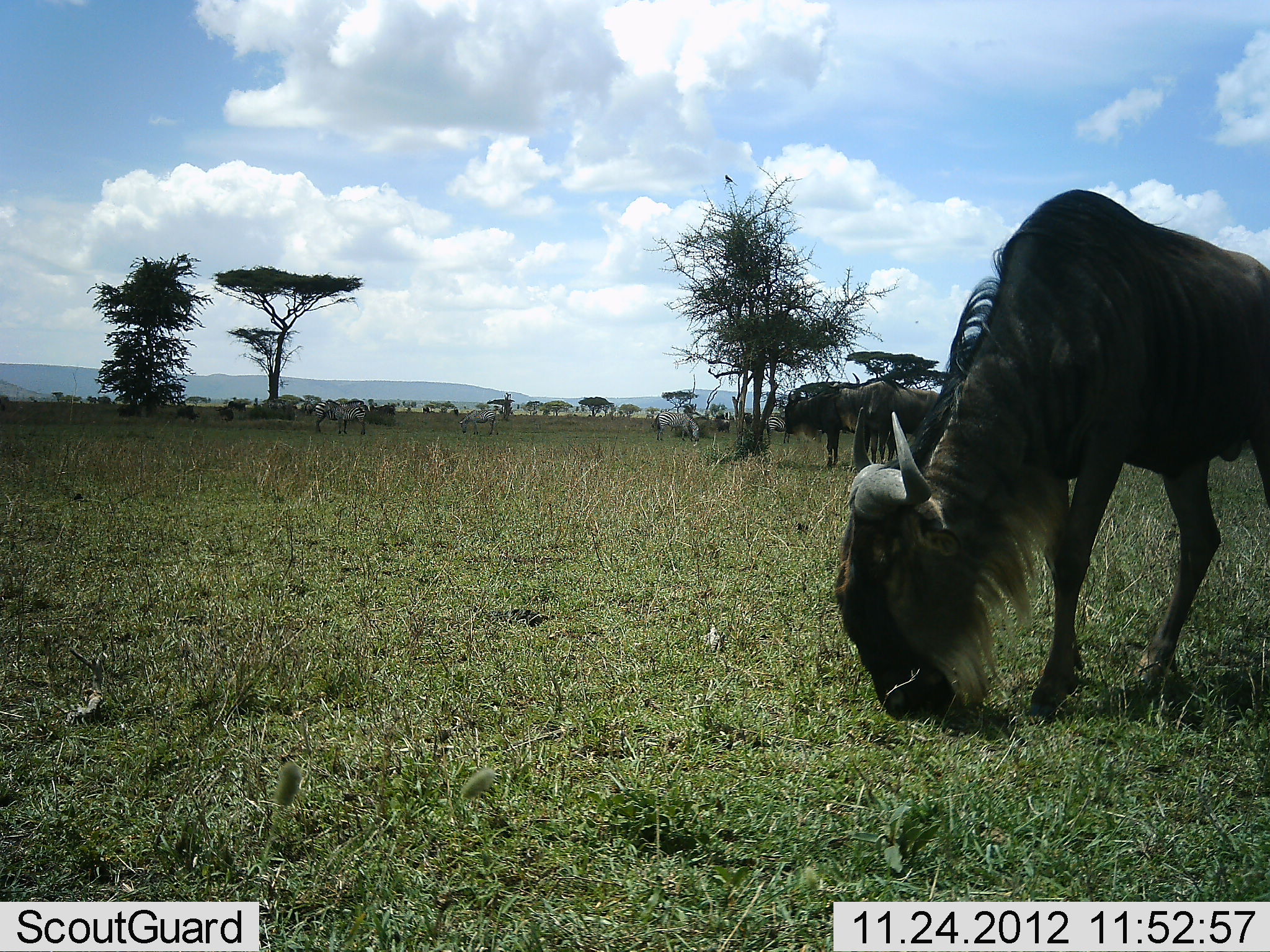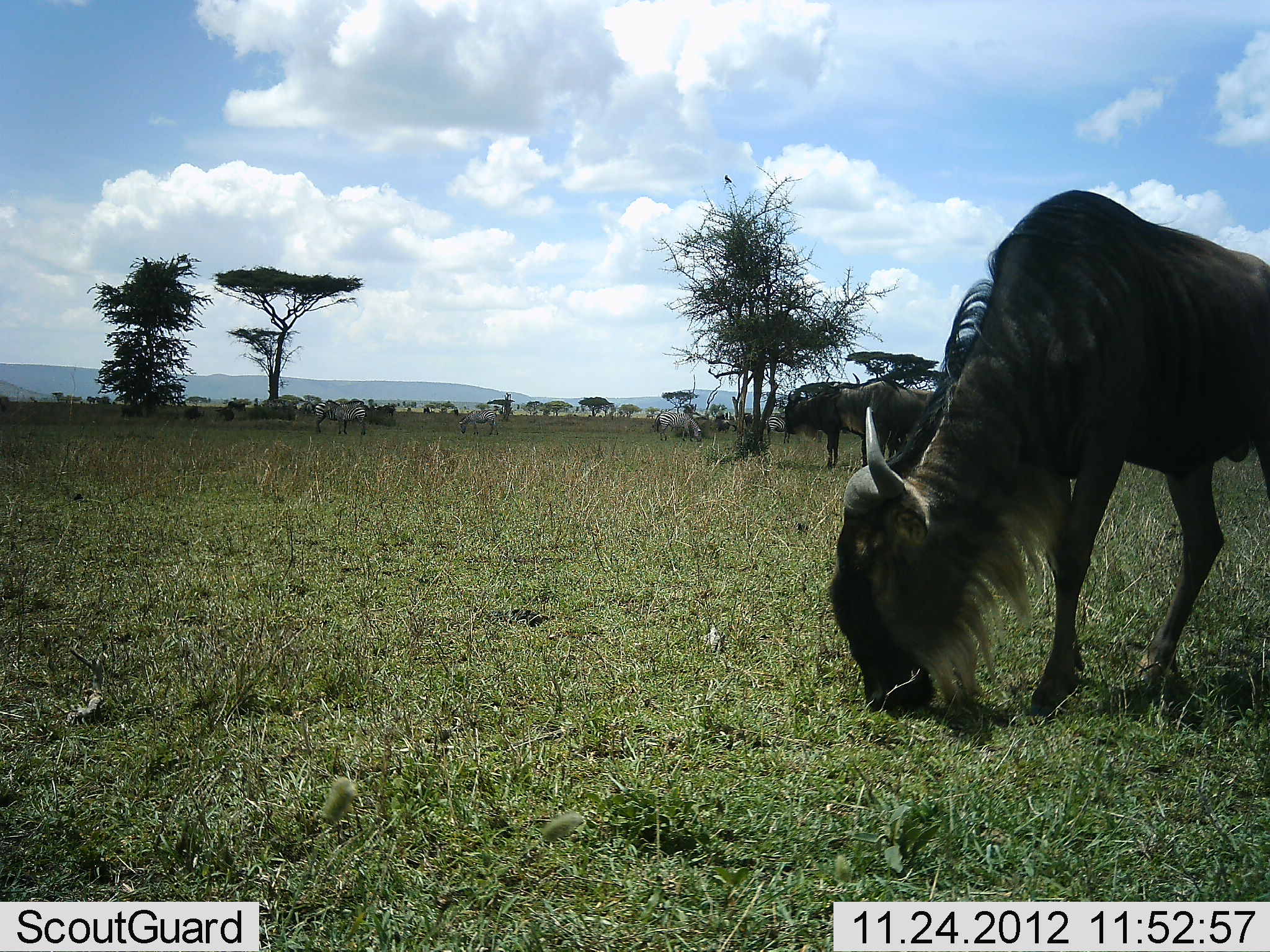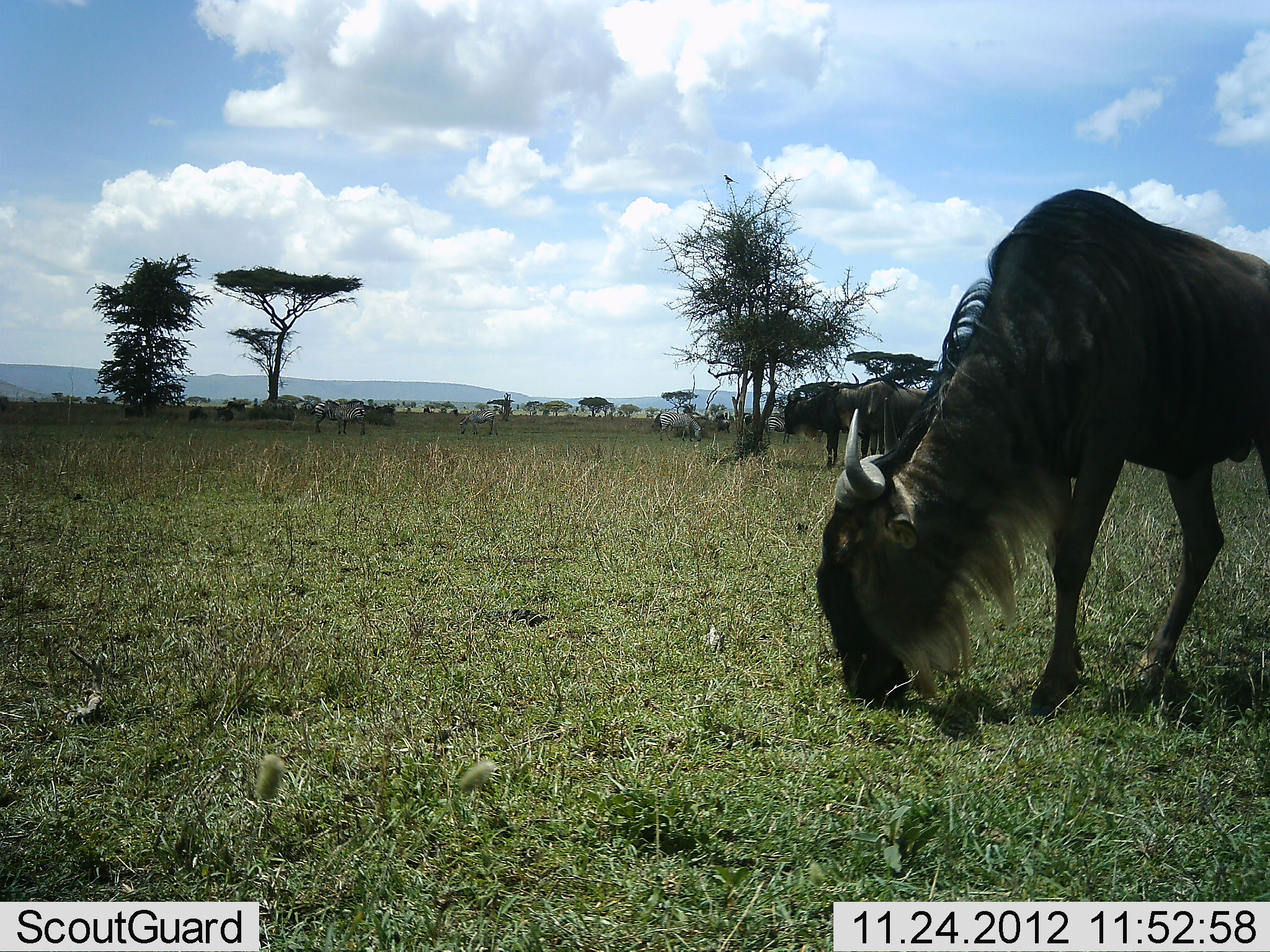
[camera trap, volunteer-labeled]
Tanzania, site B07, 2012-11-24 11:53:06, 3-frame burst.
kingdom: Animalia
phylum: Chordata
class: Mammalia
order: Artiodactyla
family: Bovidae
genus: Connochaetes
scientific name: Connochaetes taurinus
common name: blue wildebeest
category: wildebeest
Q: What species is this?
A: Wildebeest (blue wildebeest) (Connochaetes taurinus).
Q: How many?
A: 3.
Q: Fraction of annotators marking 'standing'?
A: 62%.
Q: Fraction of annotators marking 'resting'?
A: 0%.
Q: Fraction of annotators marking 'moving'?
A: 8%.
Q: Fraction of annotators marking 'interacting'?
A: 0%.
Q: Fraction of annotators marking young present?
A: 0%.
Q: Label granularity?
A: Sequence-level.